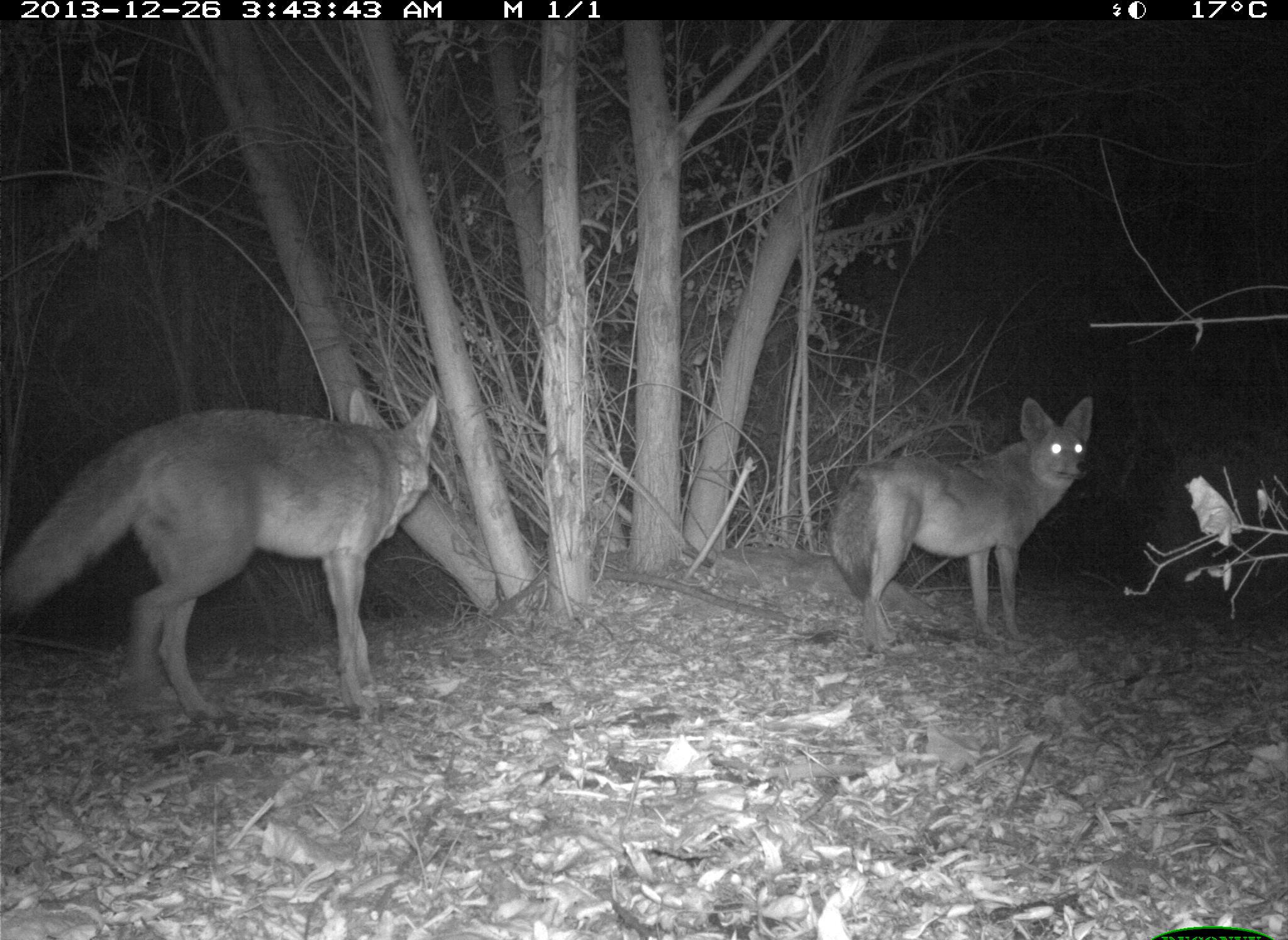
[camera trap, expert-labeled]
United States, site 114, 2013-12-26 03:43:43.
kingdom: Animalia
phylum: Chordata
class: Mammalia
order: Carnivora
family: Canidae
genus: Canis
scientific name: Canis latrans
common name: coyote